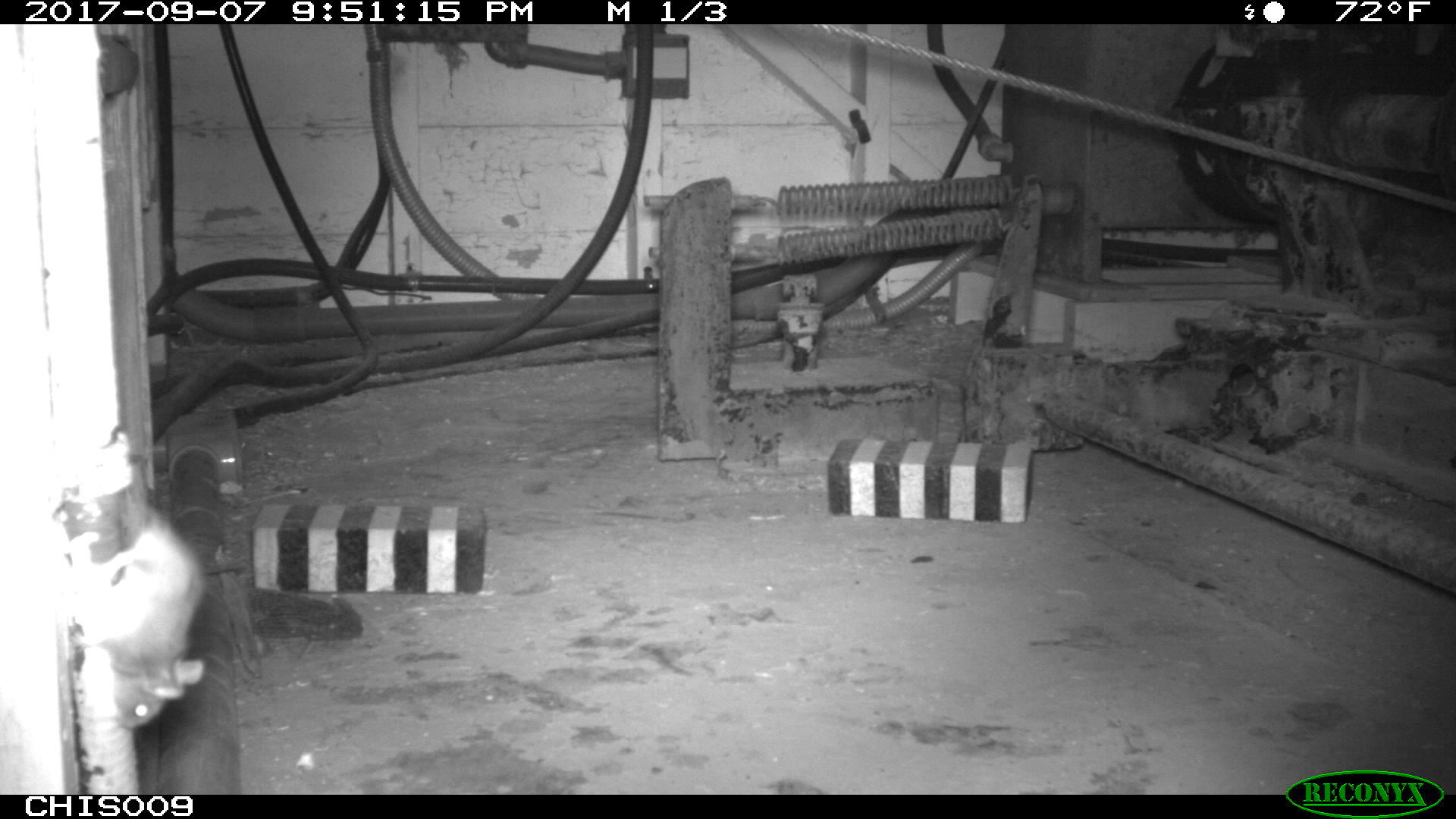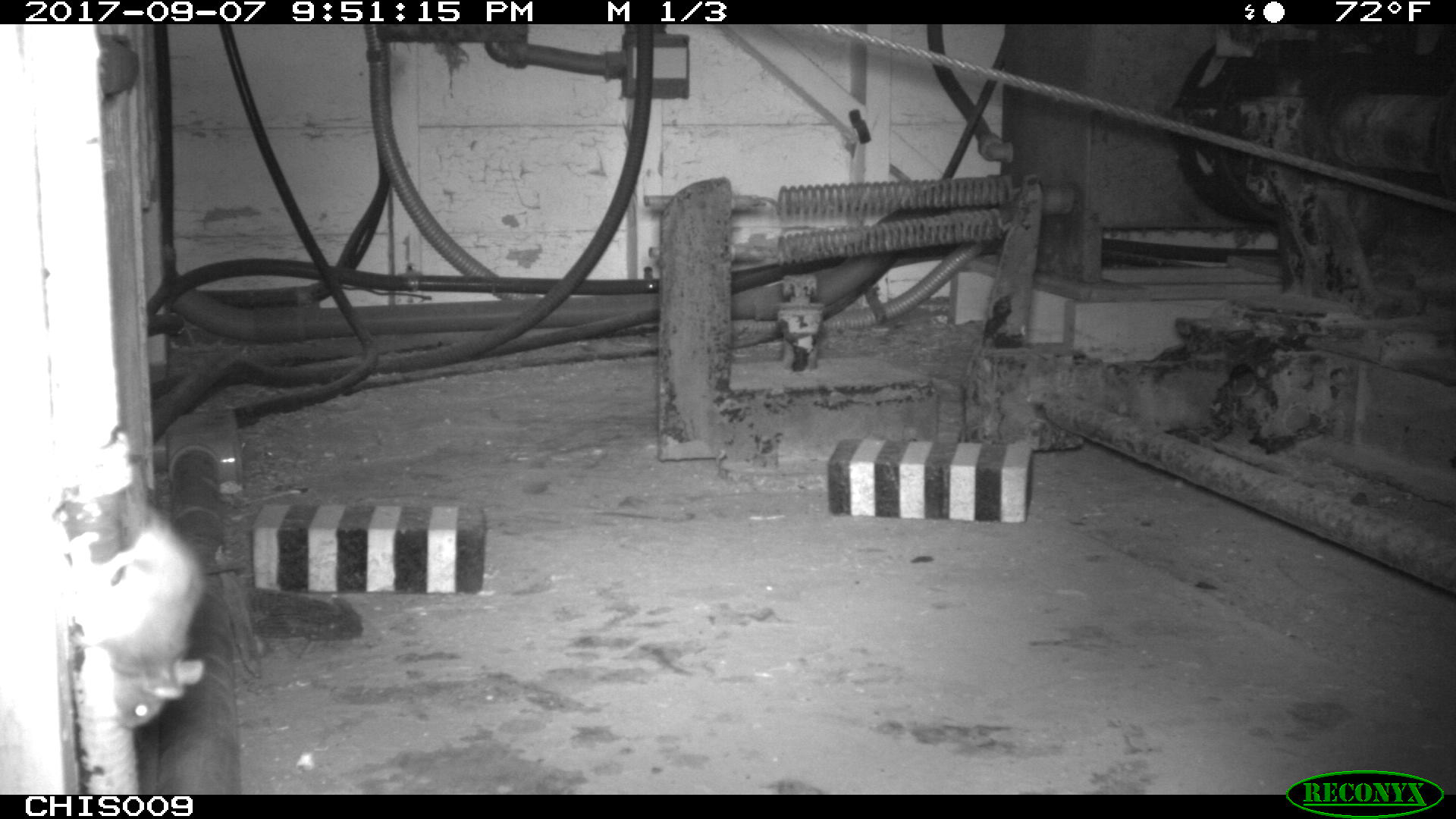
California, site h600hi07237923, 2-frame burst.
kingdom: Animalia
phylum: Chordata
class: Mammalia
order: Rodentia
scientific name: Rodentia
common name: rodent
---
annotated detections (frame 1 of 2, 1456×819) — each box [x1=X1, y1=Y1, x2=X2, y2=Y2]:
rodent: [x1=67, y1=422, x2=203, y2=729]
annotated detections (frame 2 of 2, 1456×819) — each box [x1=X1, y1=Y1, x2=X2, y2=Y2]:
rodent: [x1=83, y1=501, x2=208, y2=730]